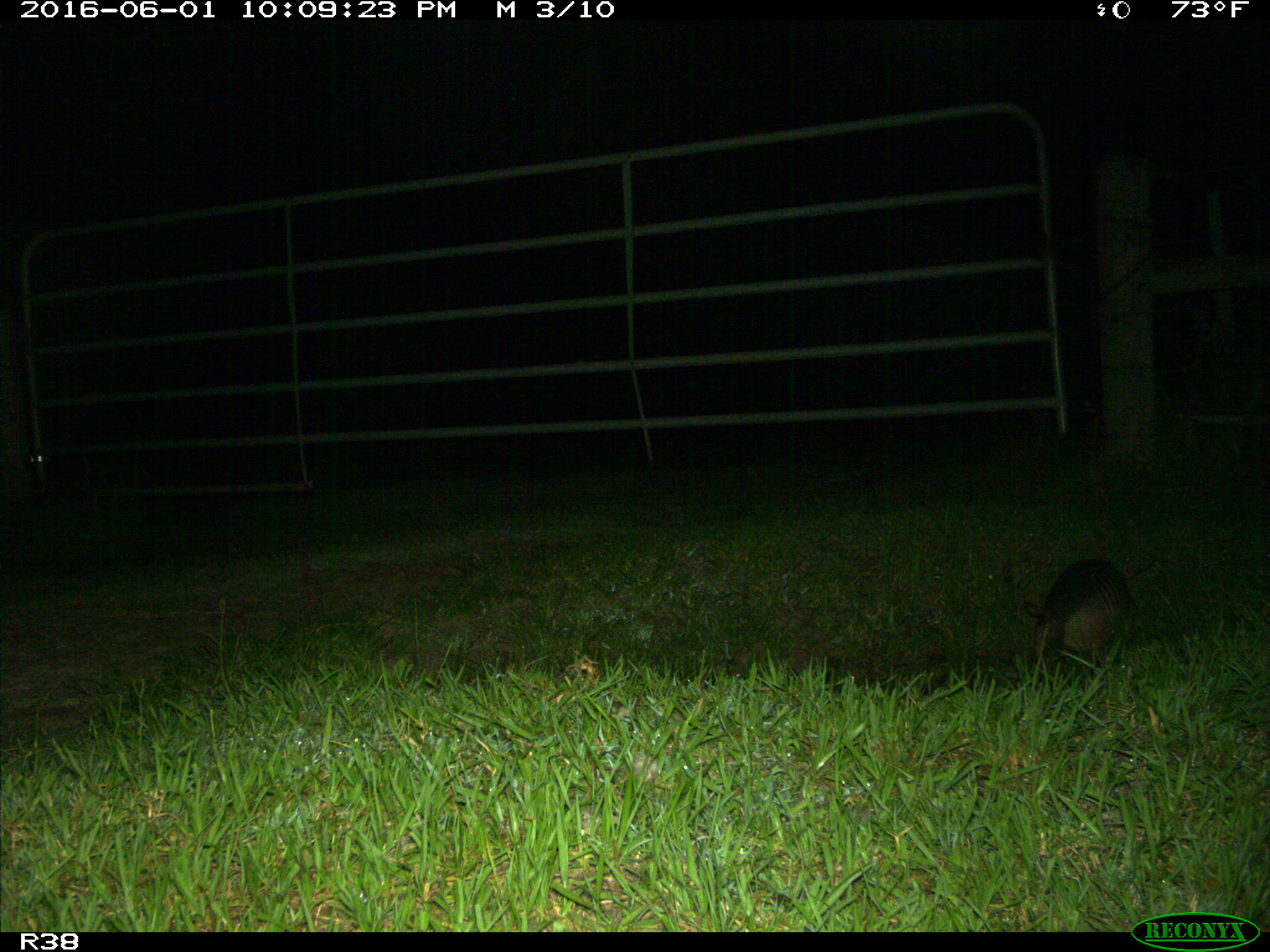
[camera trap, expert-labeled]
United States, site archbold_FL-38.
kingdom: Animalia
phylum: Chordata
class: Mammalia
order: Cingulata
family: Dasypodidae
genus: Dasypus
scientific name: Dasypus novemcinctus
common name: nine-banded armadillo